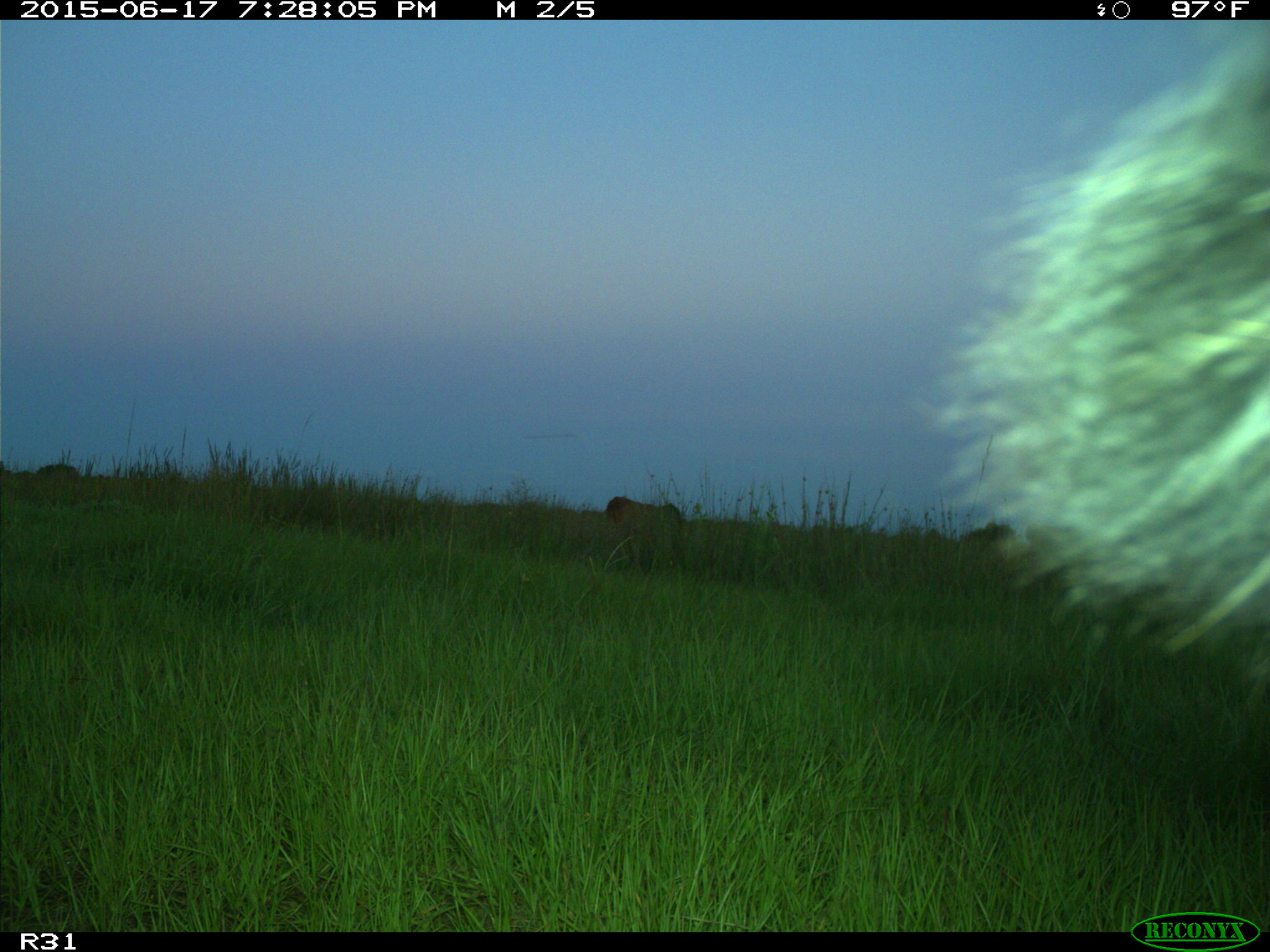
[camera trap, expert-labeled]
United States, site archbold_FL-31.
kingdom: Animalia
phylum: Chordata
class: Mammalia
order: Artiodactyla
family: Bovidae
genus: Bos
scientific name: Bos taurus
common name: domestic cow